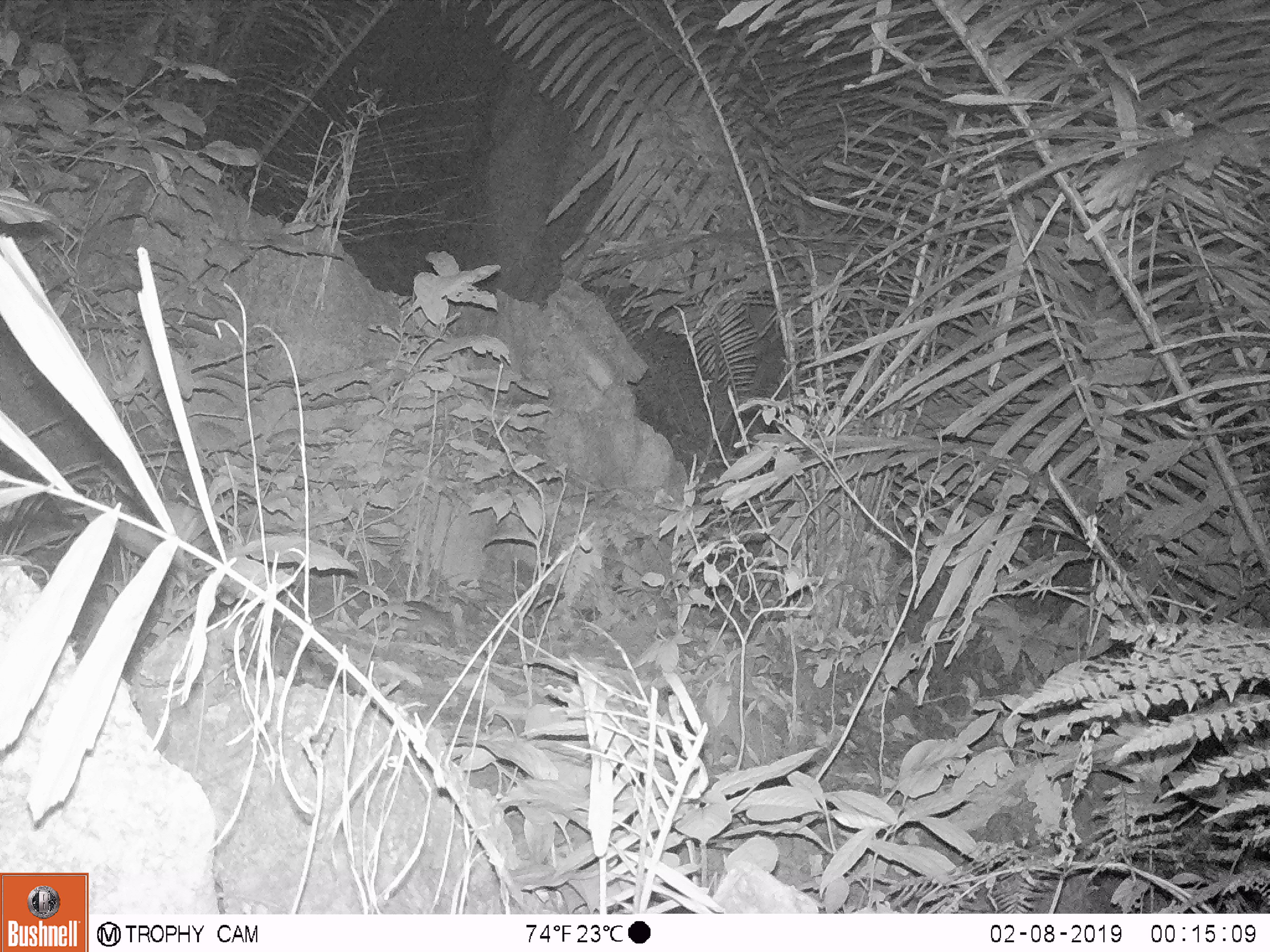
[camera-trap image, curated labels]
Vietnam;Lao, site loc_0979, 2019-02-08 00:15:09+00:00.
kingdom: Animalia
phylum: Chordata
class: Mammalia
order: Rodentia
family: Muridae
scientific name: Muridae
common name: old-world mice and rats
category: unidentified murid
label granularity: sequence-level